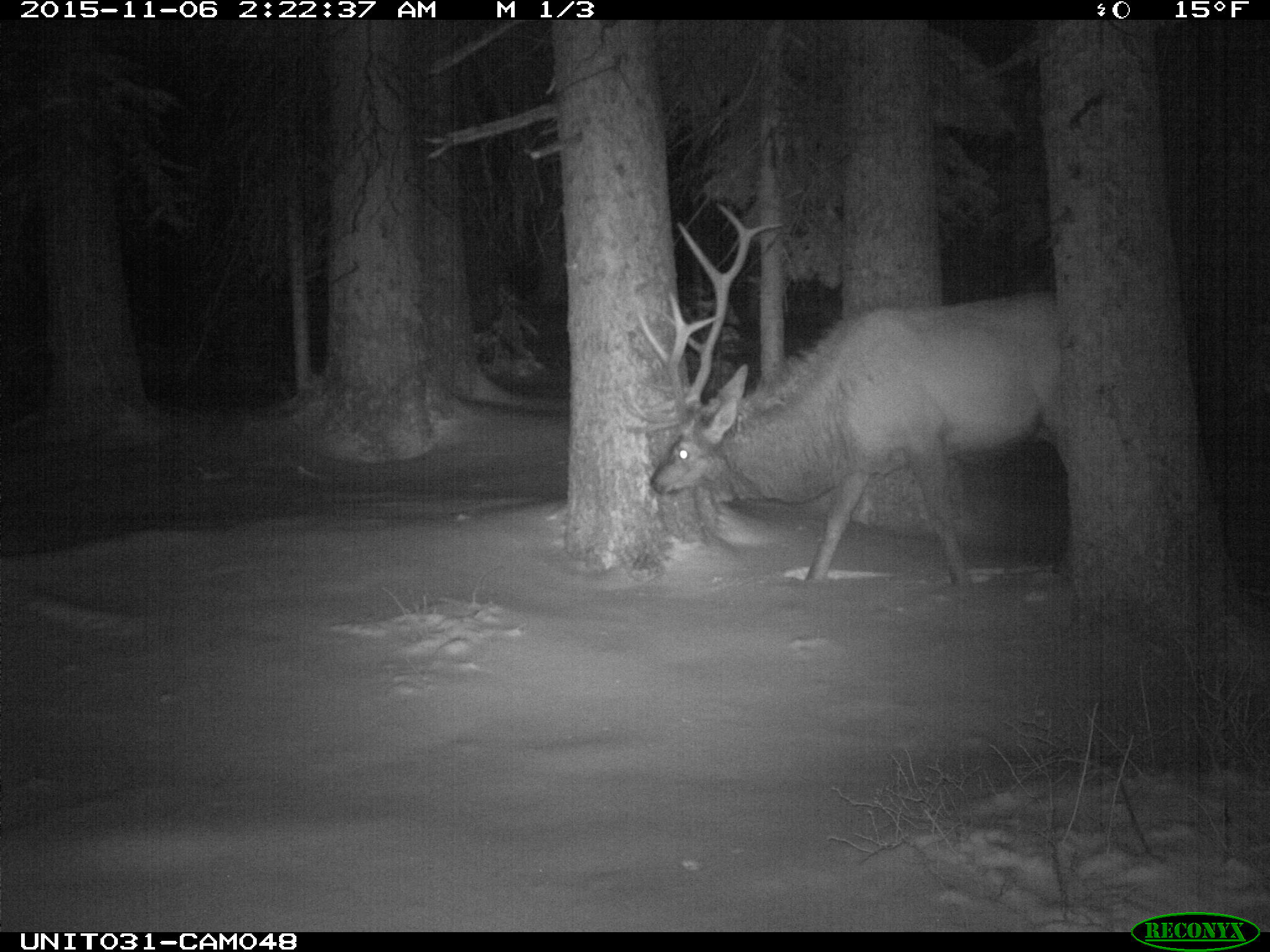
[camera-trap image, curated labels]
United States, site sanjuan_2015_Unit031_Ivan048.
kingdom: Animalia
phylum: Chordata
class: Mammalia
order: Artiodactyla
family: Cervidae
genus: Cervus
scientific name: Cervus elaphus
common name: red deer